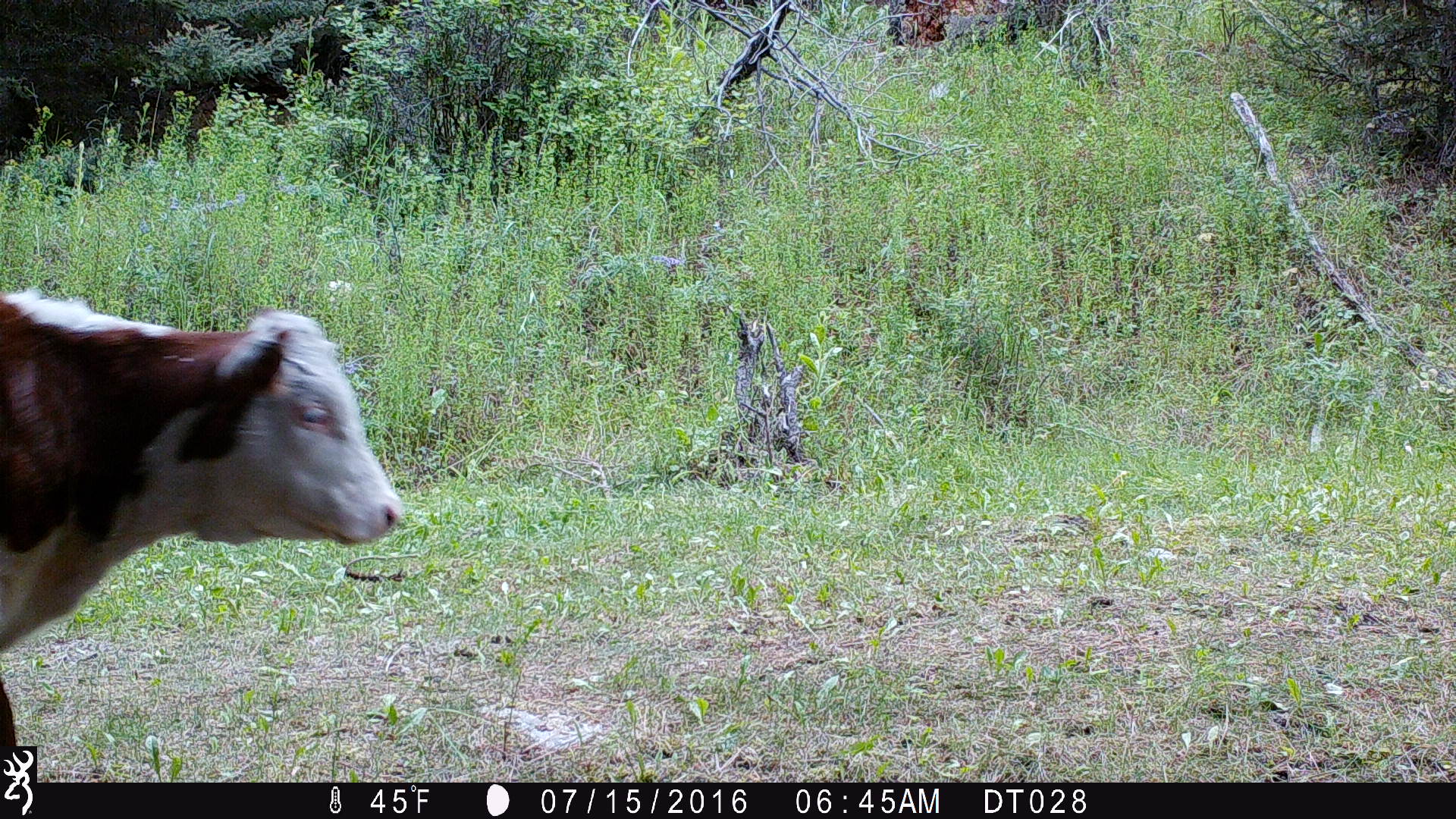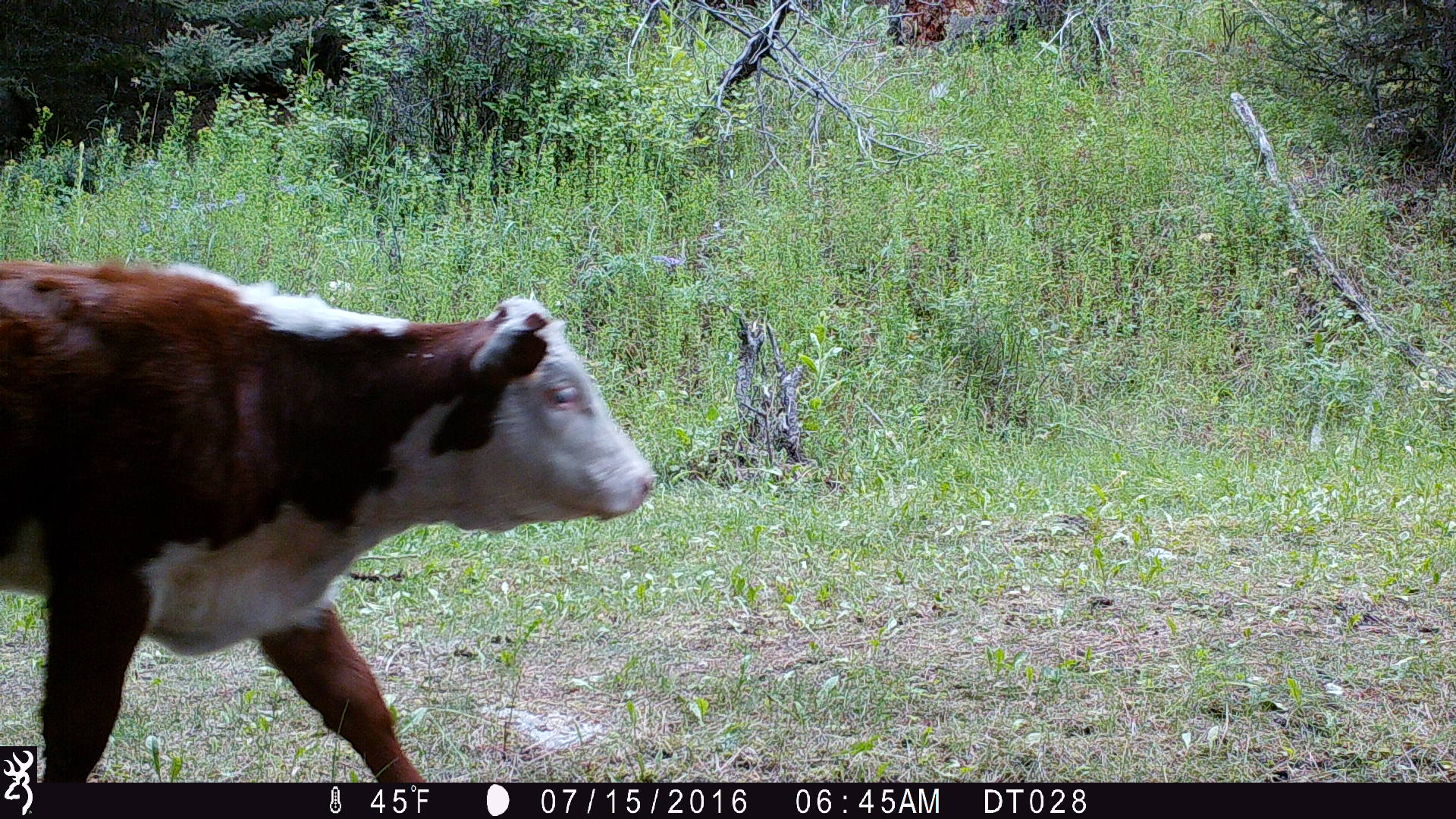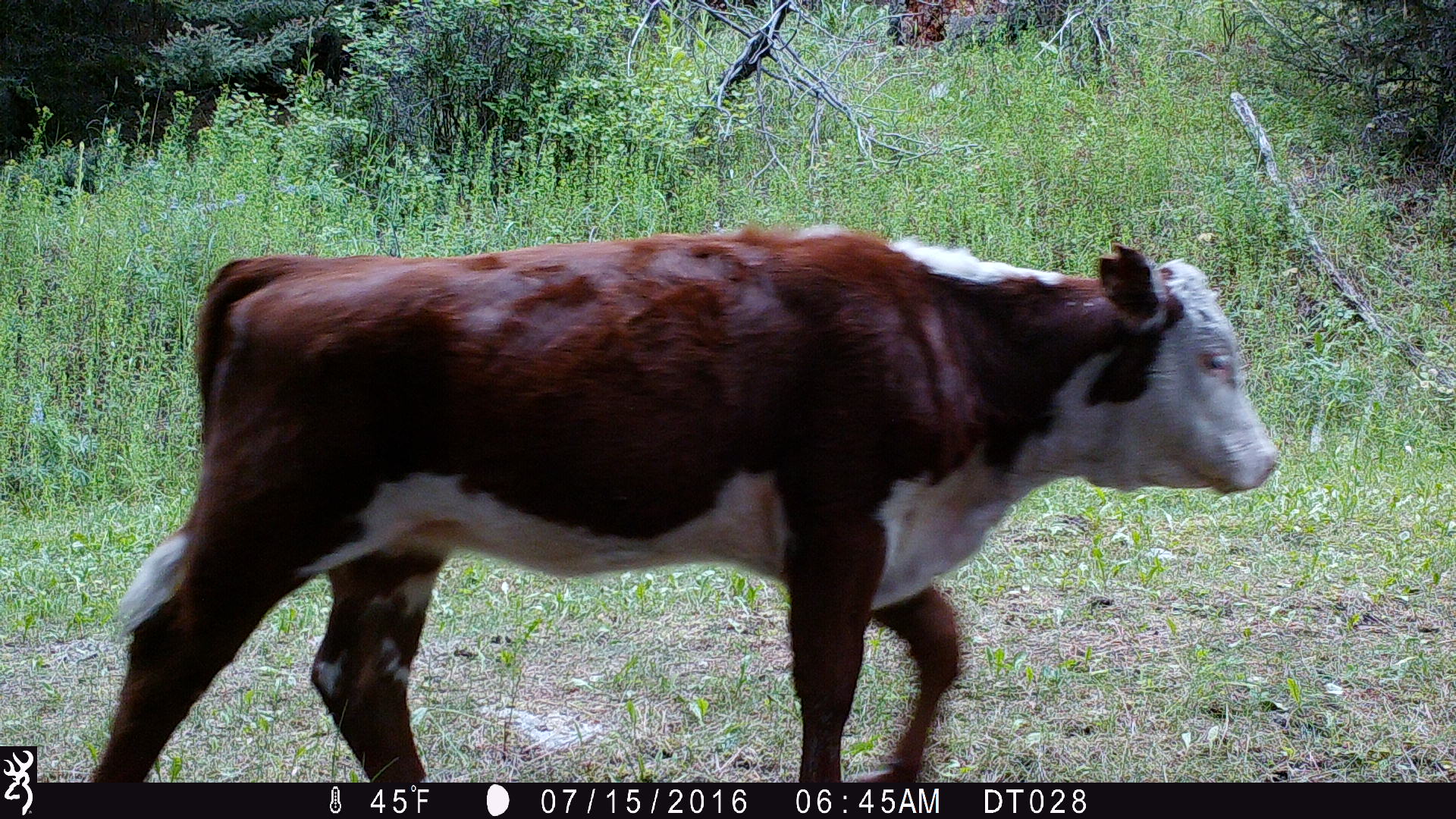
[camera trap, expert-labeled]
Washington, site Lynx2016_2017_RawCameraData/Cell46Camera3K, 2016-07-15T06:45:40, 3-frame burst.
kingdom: Animalia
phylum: Chordata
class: Mammalia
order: Artiodactyla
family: Bovidae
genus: Bos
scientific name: Bos taurus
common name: domestic cattle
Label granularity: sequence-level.